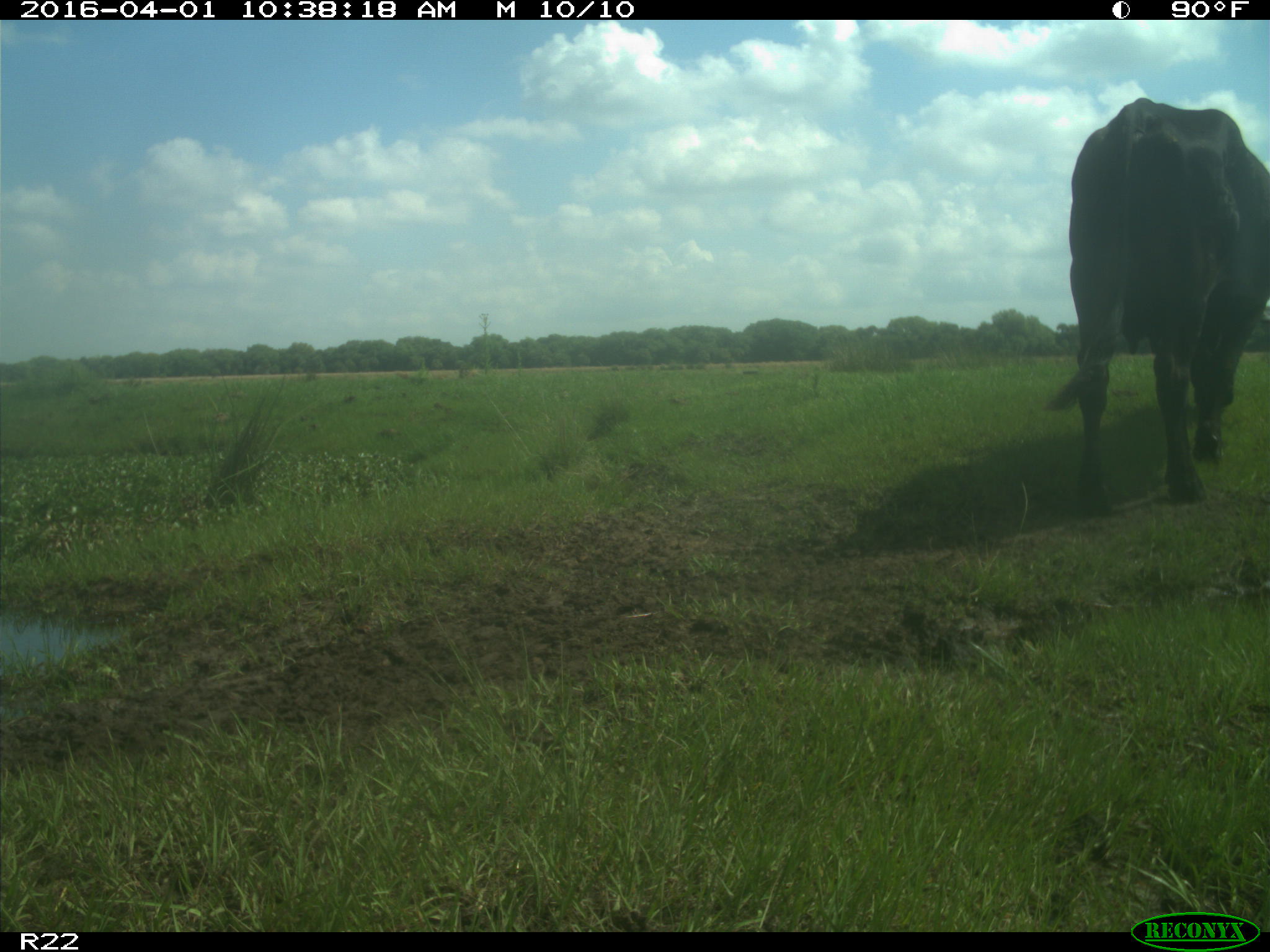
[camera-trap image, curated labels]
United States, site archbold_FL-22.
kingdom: Animalia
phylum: Chordata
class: Mammalia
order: Artiodactyla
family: Bovidae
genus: Bos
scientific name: Bos taurus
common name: domestic cow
Bos taurus (domestic cow).